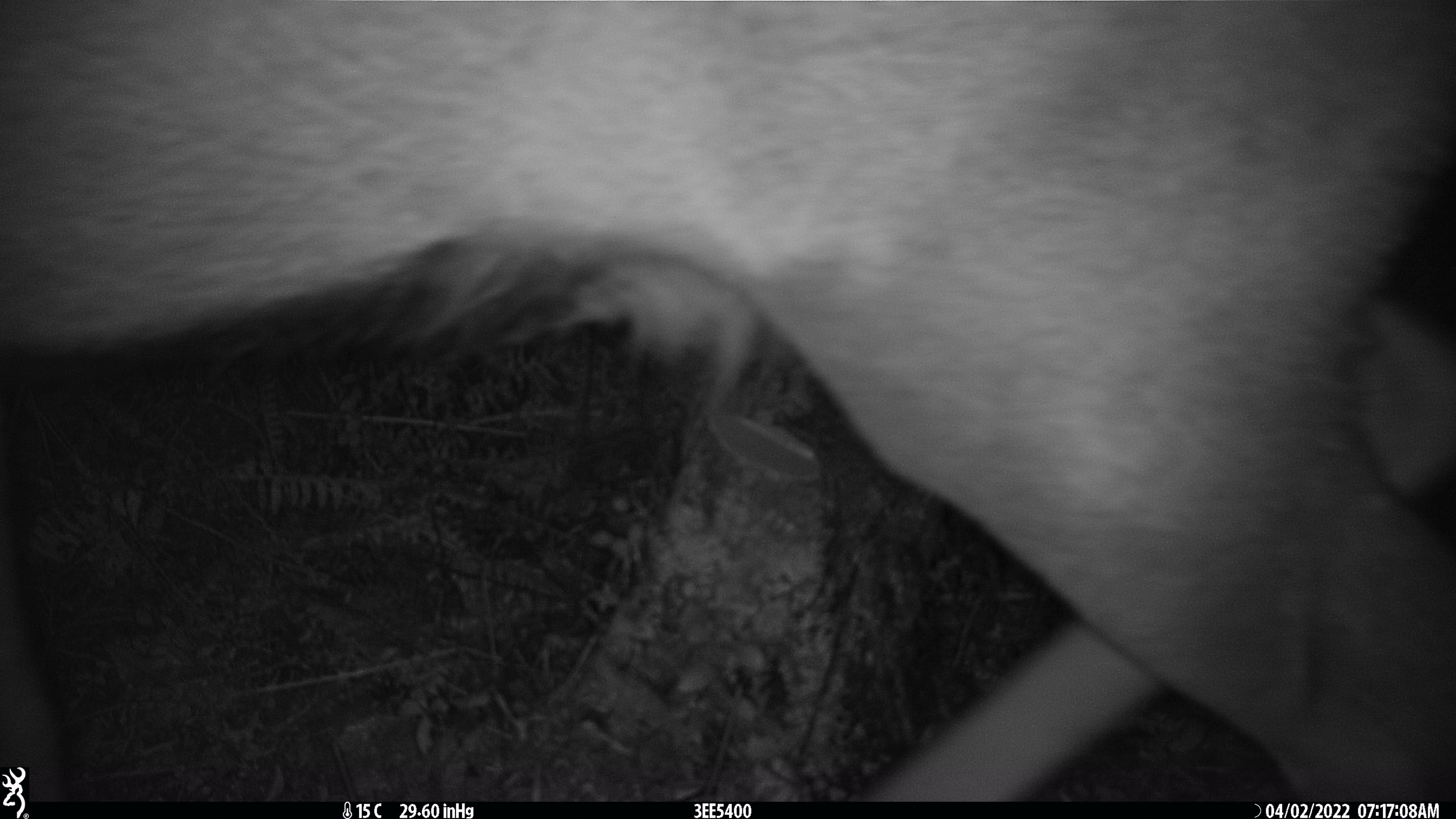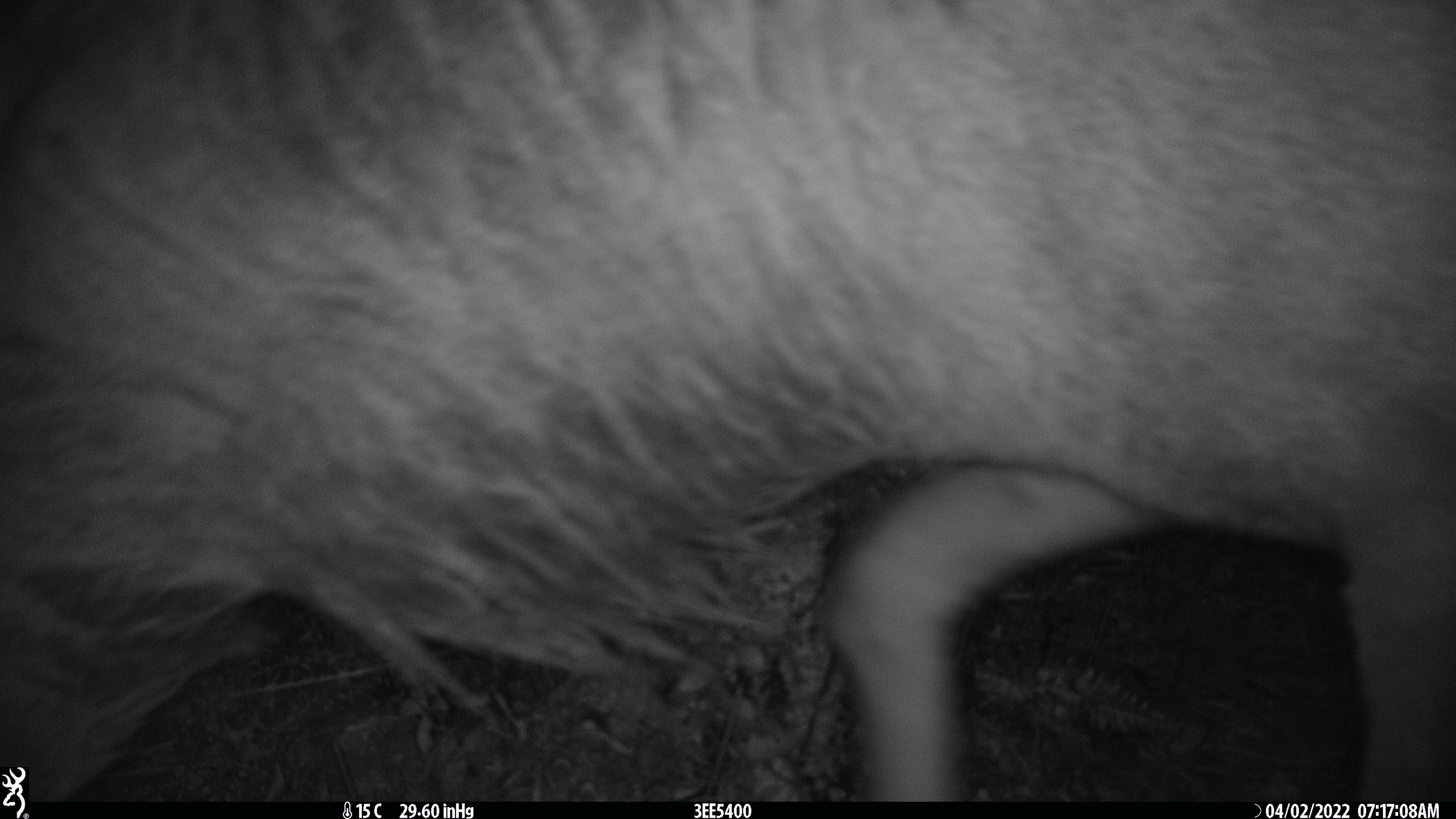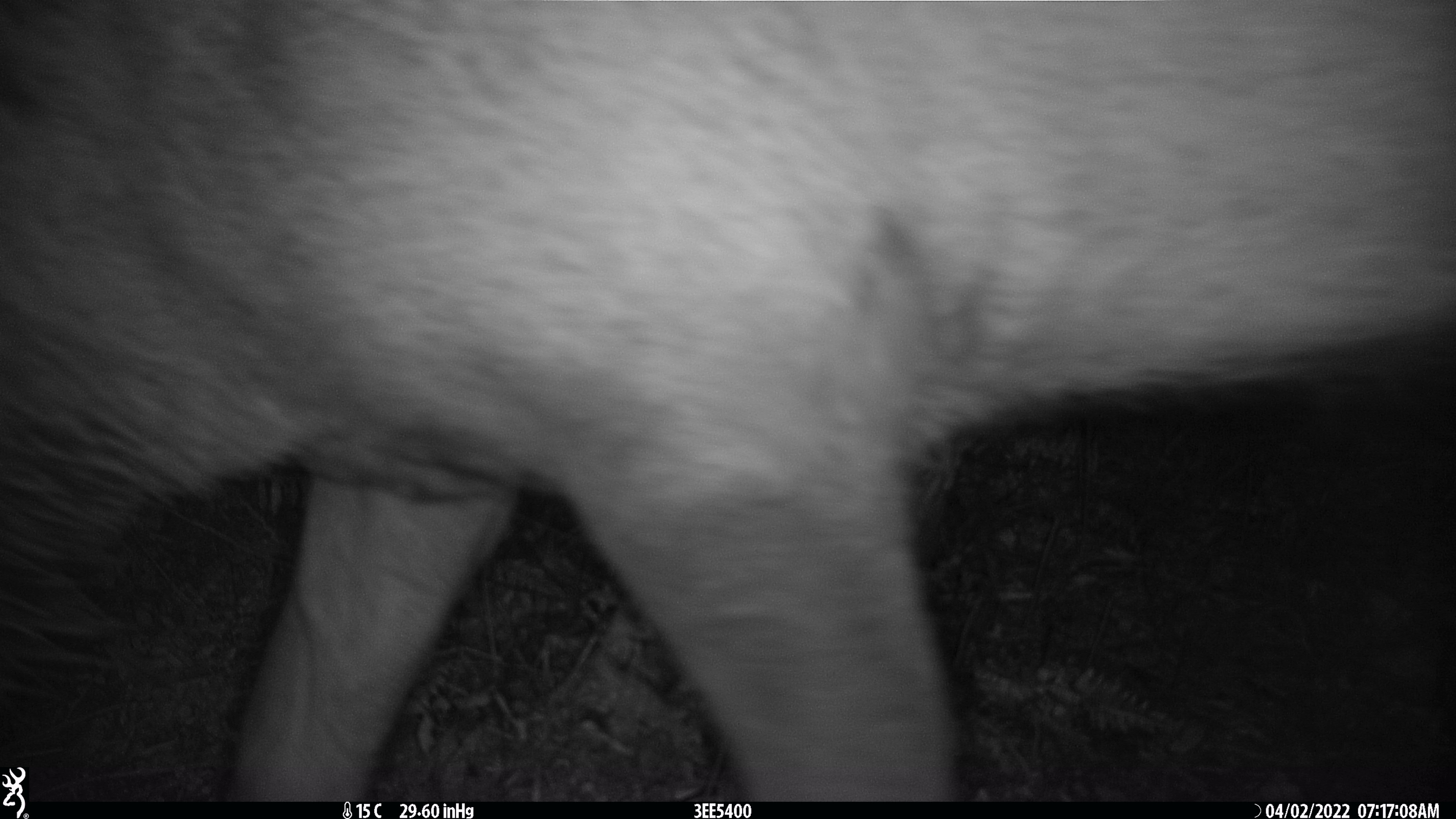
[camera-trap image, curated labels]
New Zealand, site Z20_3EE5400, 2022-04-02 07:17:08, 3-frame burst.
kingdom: Animalia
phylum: Chordata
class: Mammalia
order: Artiodactyla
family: Cervidae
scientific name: Cervidae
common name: deer